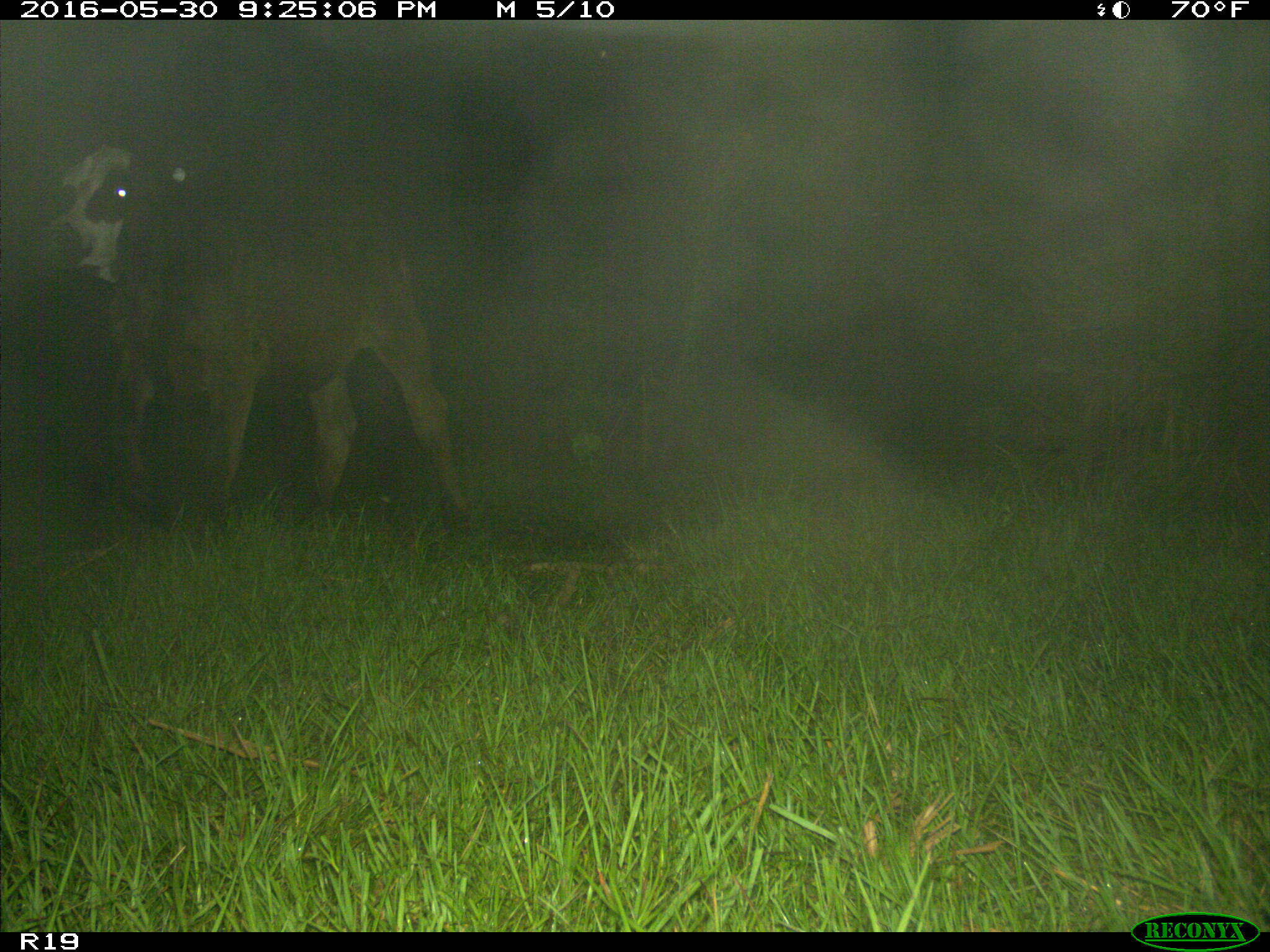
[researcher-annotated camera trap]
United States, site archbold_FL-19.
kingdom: Animalia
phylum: Chordata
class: Mammalia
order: Artiodactyla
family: Bovidae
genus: Bos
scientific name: Bos taurus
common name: domestic cow